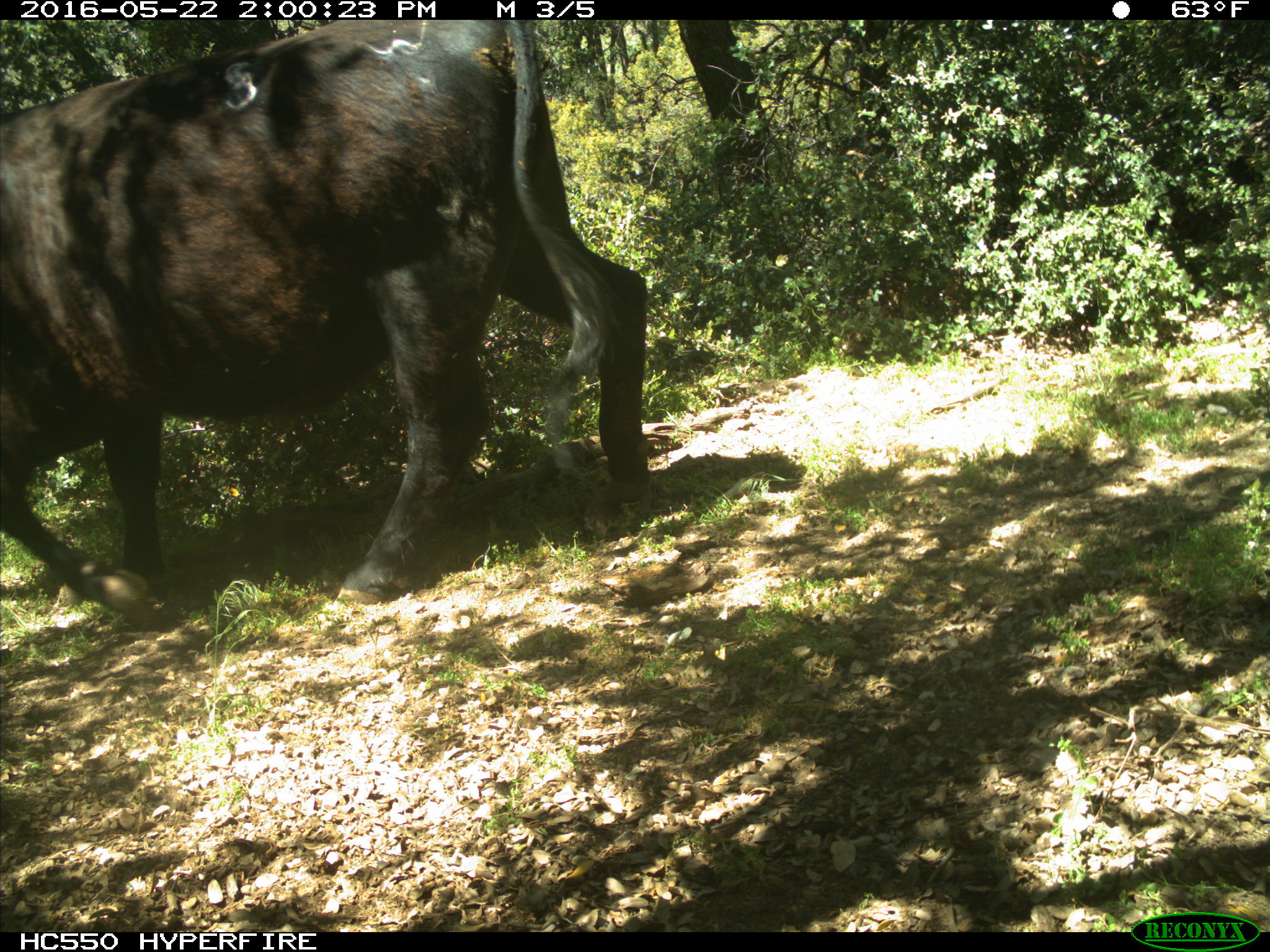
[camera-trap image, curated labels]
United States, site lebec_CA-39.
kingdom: Animalia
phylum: Chordata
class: Mammalia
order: Artiodactyla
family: Bovidae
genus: Bos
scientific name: Bos taurus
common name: domestic cow